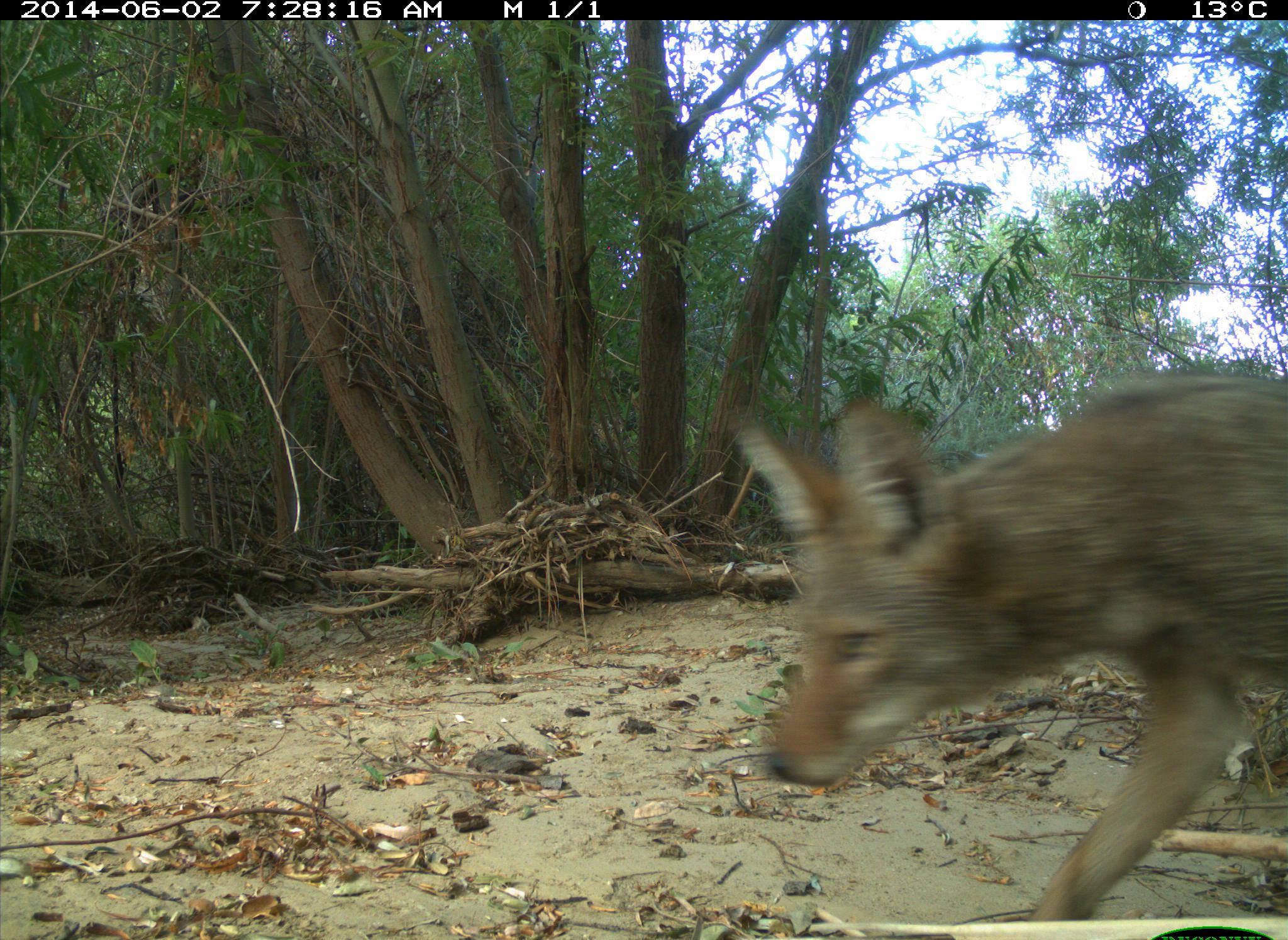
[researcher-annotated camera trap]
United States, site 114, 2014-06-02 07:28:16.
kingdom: Animalia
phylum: Chordata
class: Mammalia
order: Carnivora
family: Canidae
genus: Canis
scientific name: Canis latrans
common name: coyote